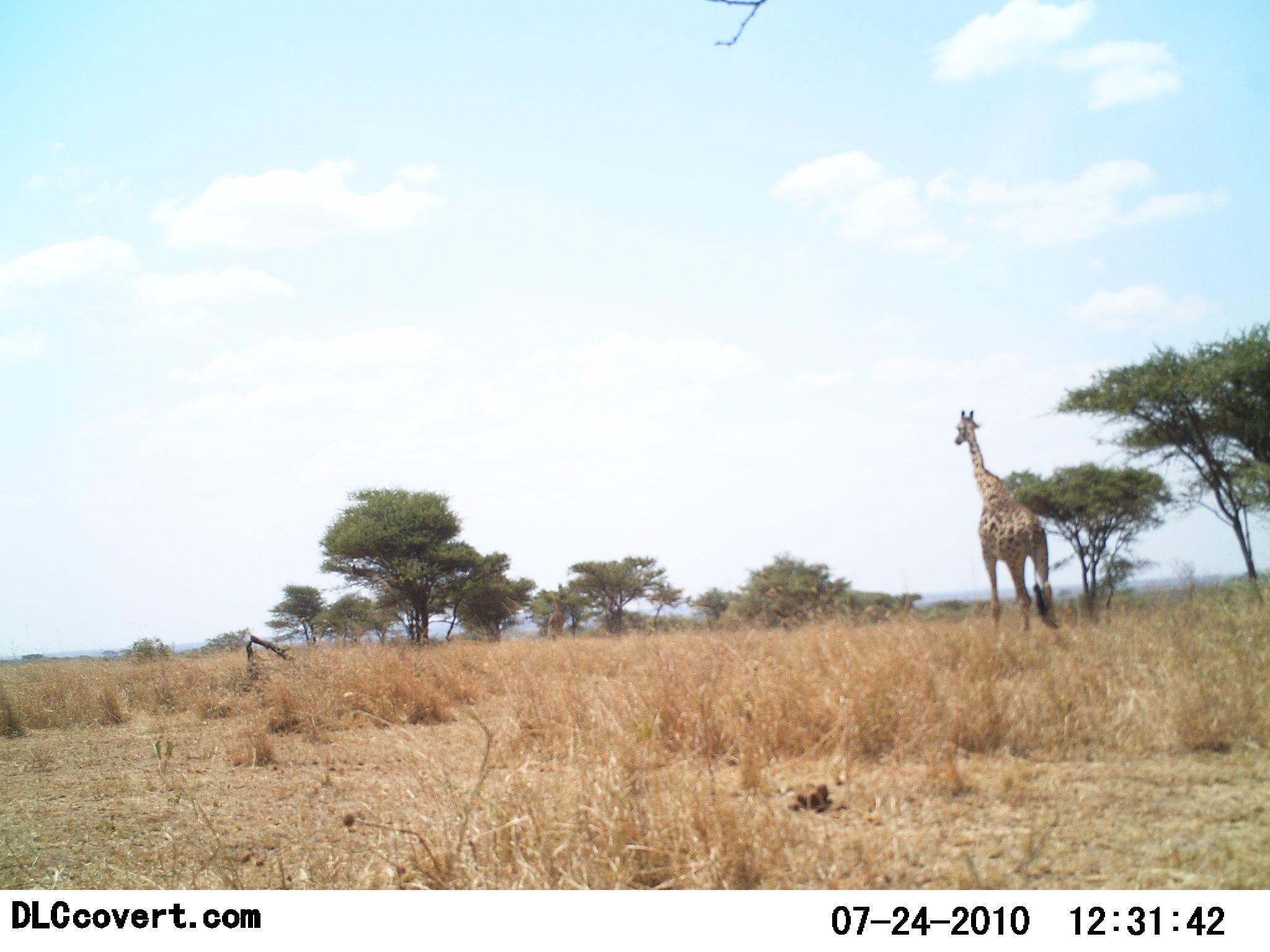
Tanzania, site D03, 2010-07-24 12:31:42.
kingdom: Animalia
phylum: Chordata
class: Mammalia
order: Artiodactyla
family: Giraffidae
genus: Giraffa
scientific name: Giraffa camelopardalis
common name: giraffe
Giraffe (Giraffa camelopardalis), count 1. Behavior (volunteer vote fractions): standing 69%, resting 0%, moving 31%, interacting 0%. Young present (vote fraction): 0%. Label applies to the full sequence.